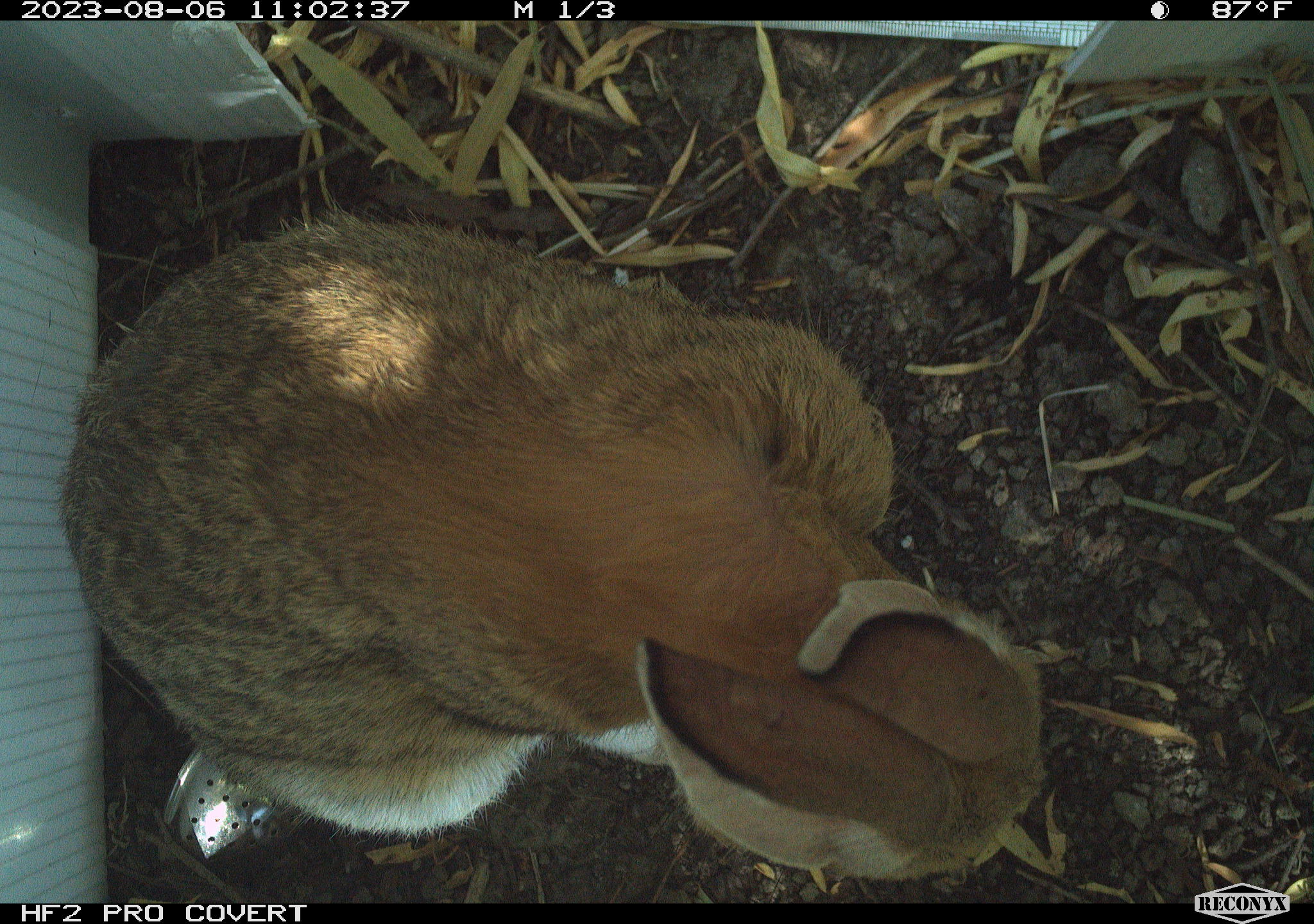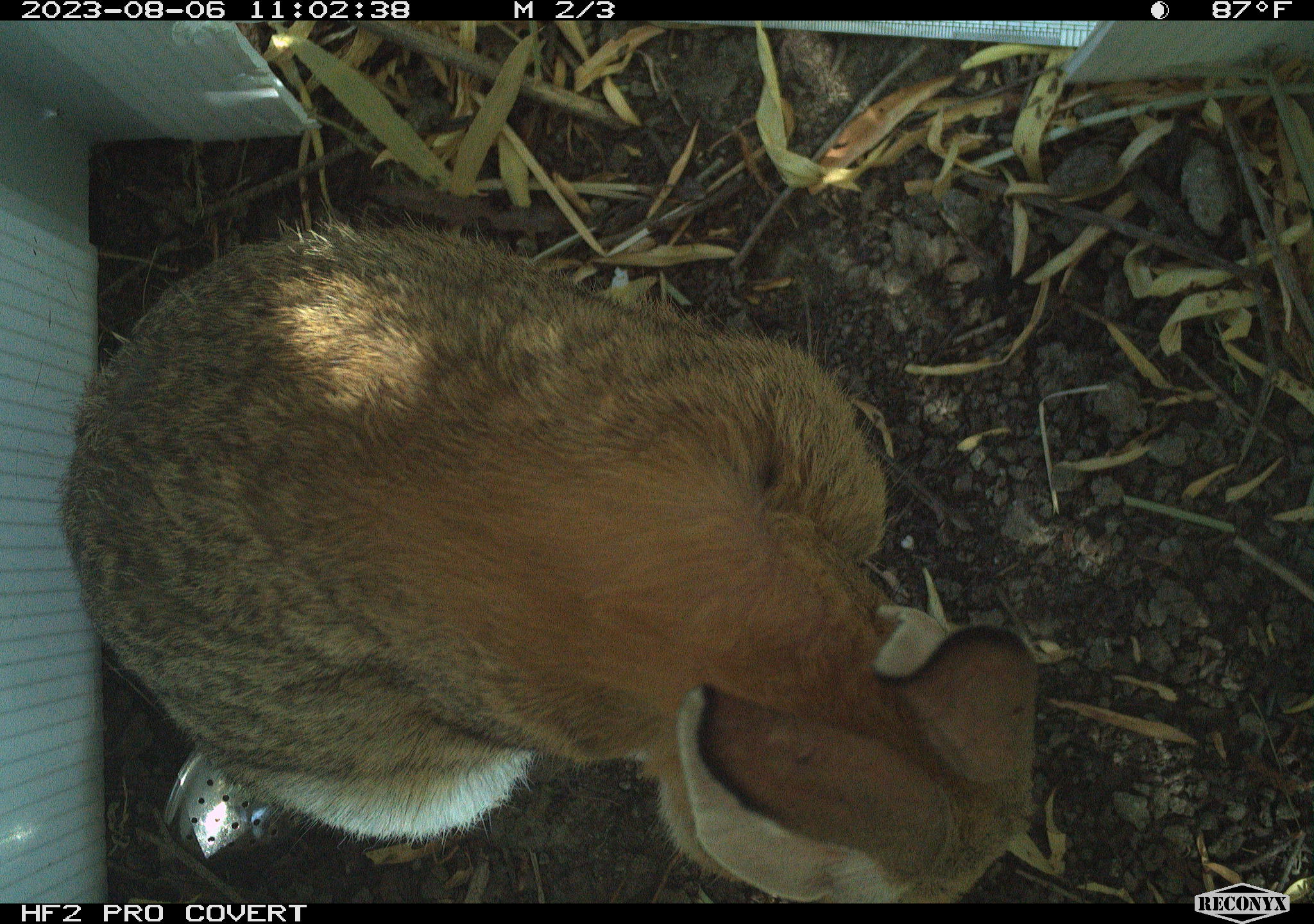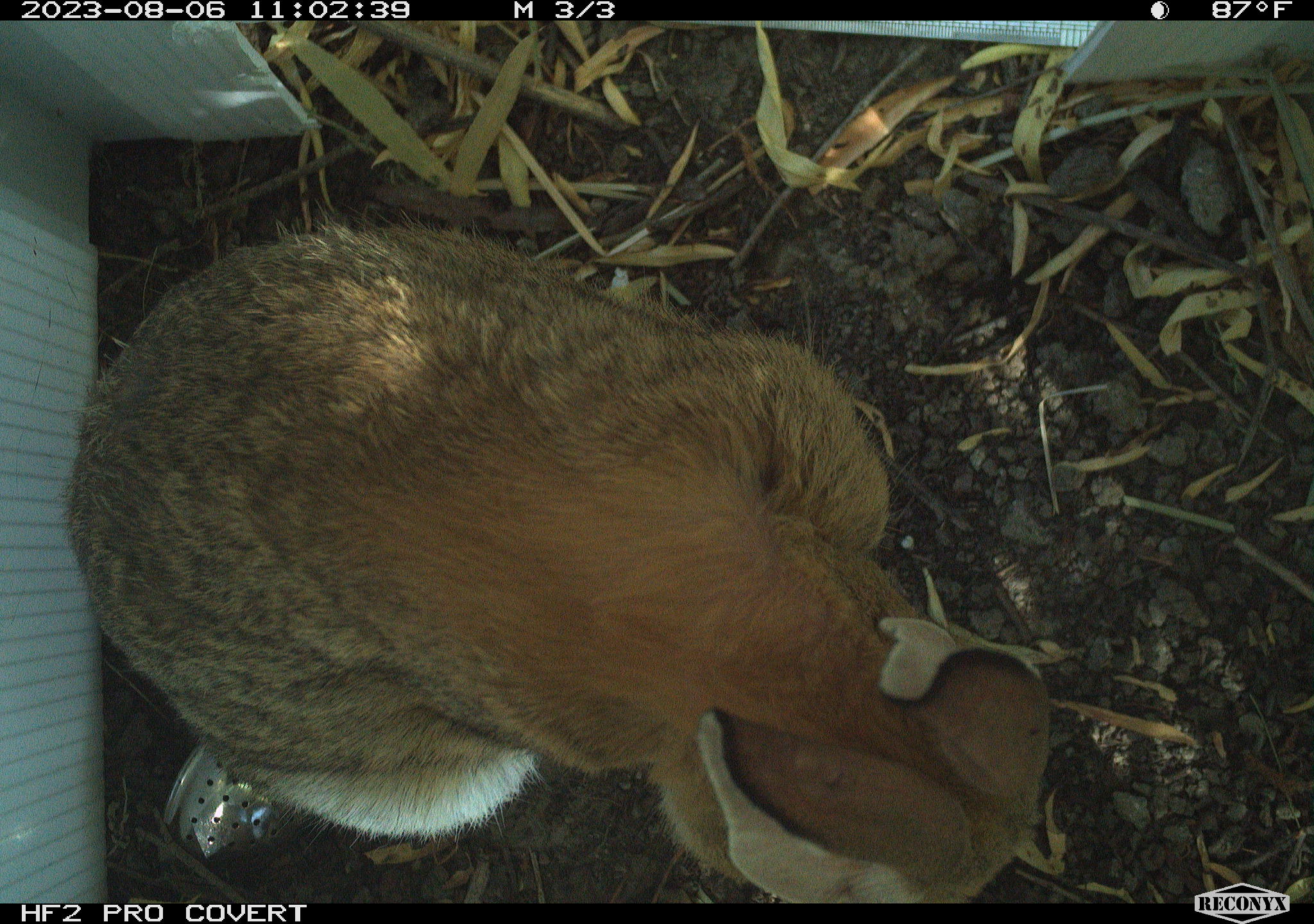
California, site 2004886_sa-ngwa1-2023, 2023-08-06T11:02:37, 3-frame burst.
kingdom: Animalia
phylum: Chordata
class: Mammalia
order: Lagomorpha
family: Leporidae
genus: Sylvilagus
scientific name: Sylvilagus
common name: cottontail rabbits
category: sylvilagus species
Sylvilagus species (cottontail rabbits) (Sylvilagus).